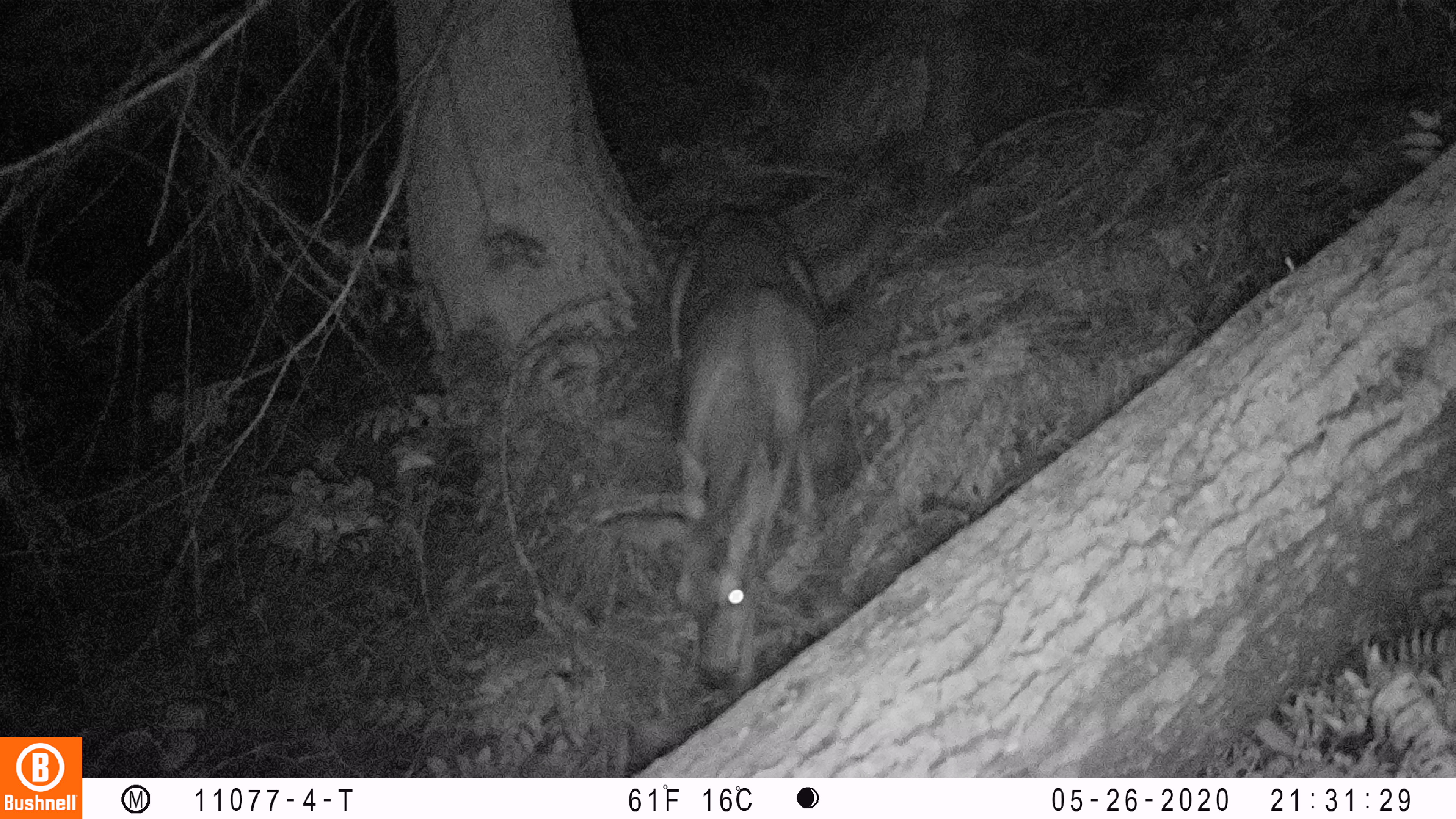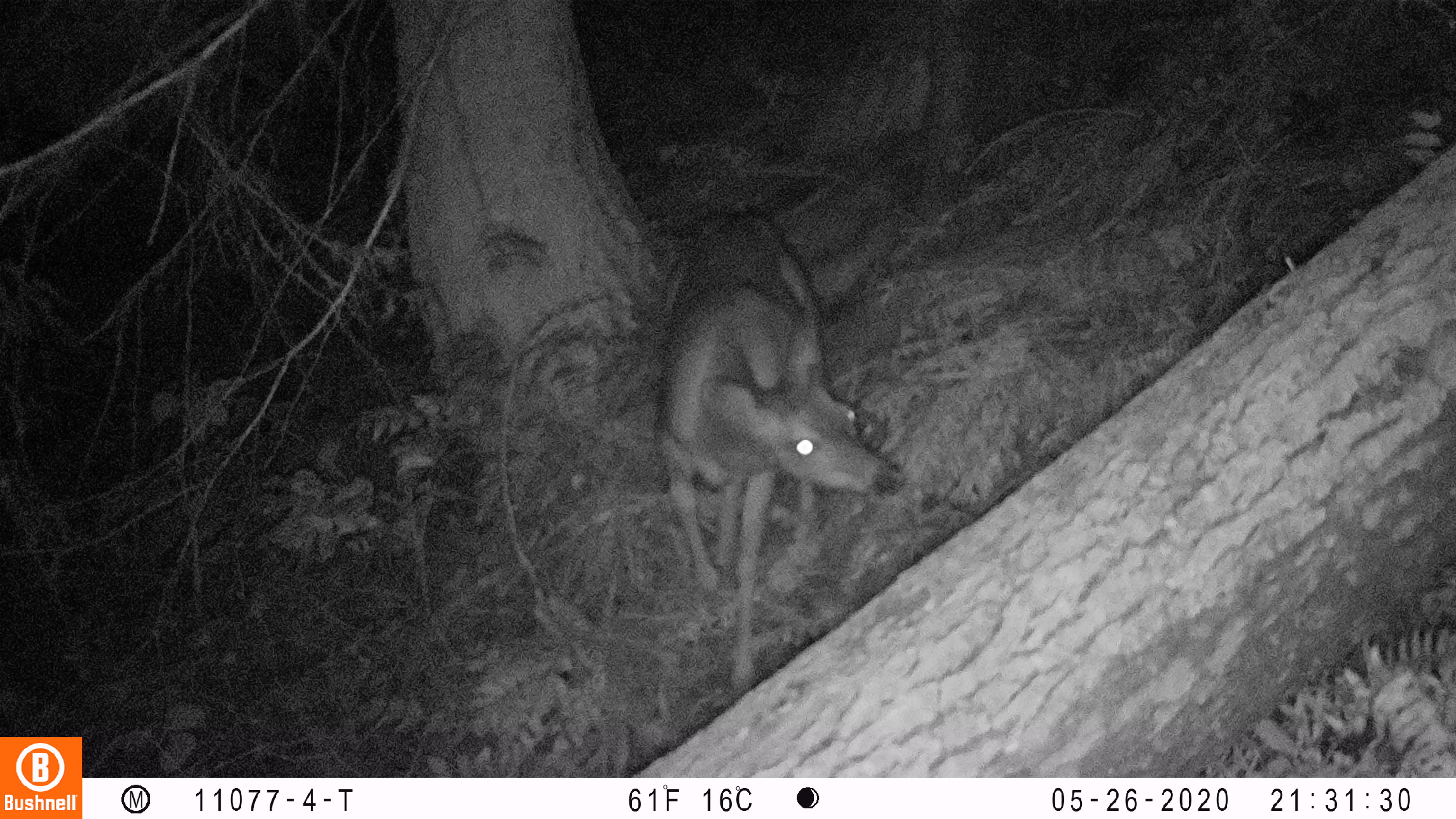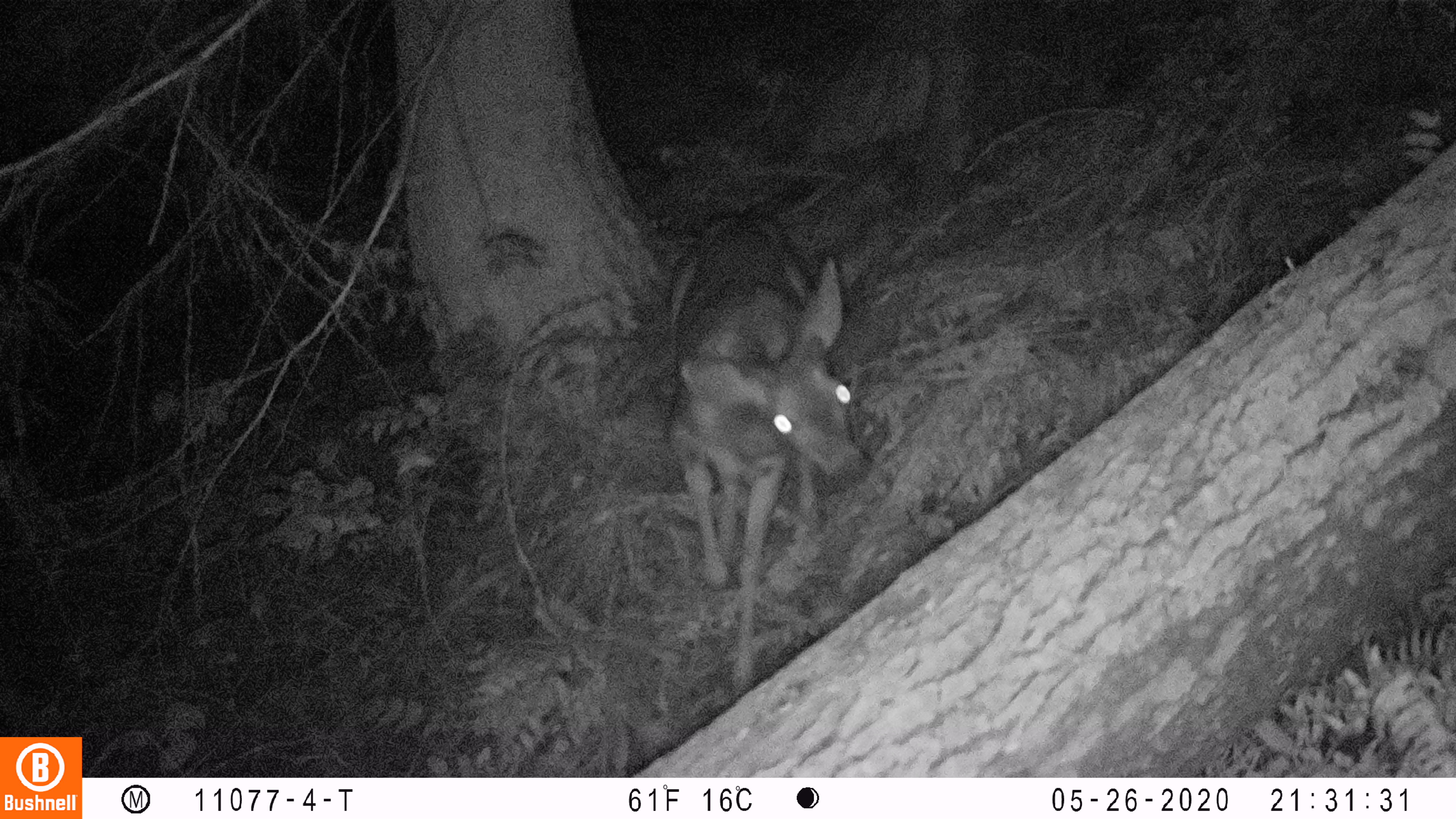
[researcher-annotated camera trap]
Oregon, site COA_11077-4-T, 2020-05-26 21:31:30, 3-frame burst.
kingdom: Animalia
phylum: Chordata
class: Mammalia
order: Artiodactyla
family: Cervidae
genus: Odocoileus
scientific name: Odocoileus hemionus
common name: black-tailed deer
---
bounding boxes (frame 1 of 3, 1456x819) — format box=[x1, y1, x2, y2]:
black-tailed deer: box=[598, 192, 821, 696]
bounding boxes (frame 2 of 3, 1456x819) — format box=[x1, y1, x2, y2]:
black-tailed deer: box=[654, 196, 909, 702]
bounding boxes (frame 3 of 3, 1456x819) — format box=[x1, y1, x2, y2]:
black-tailed deer: box=[653, 207, 878, 691]